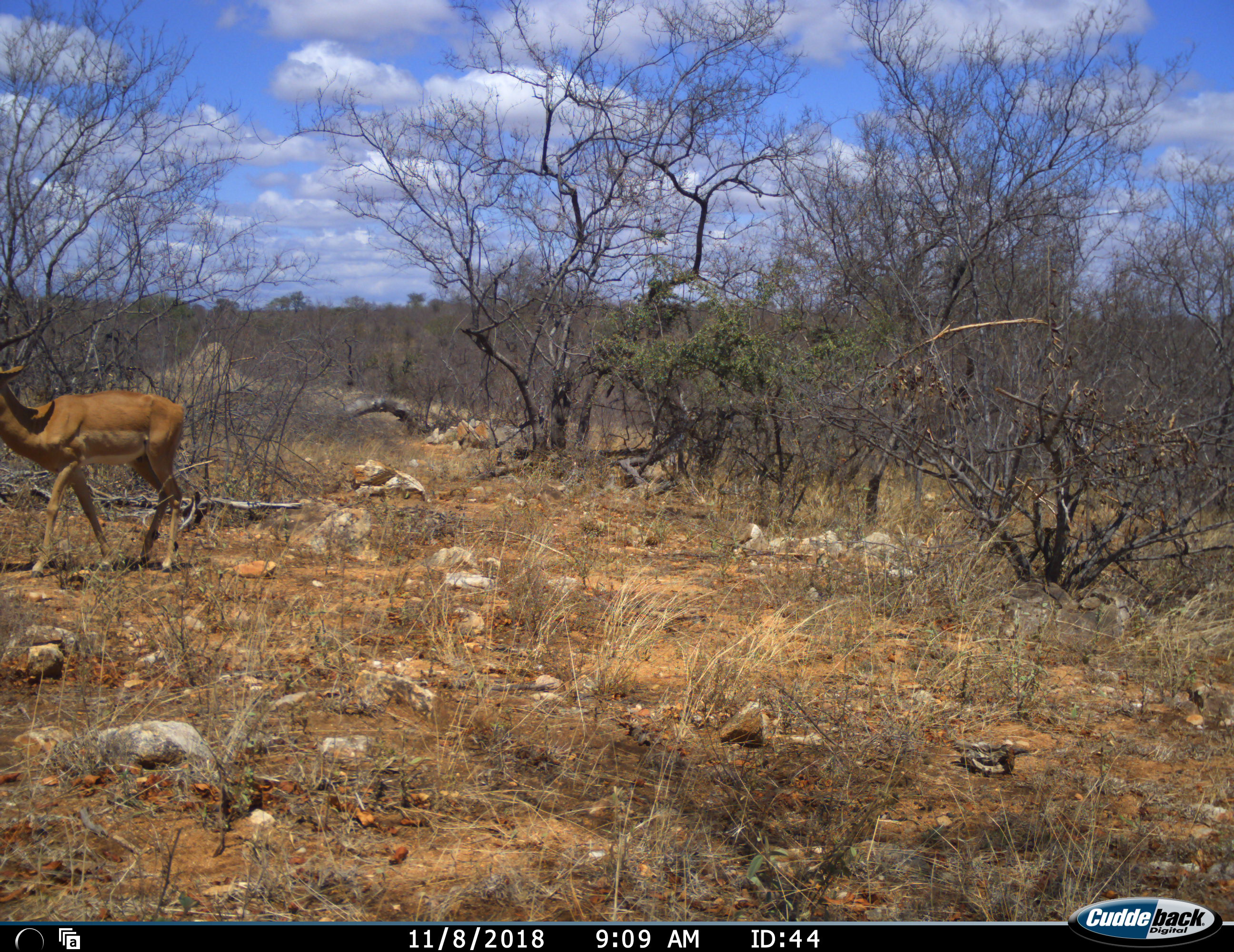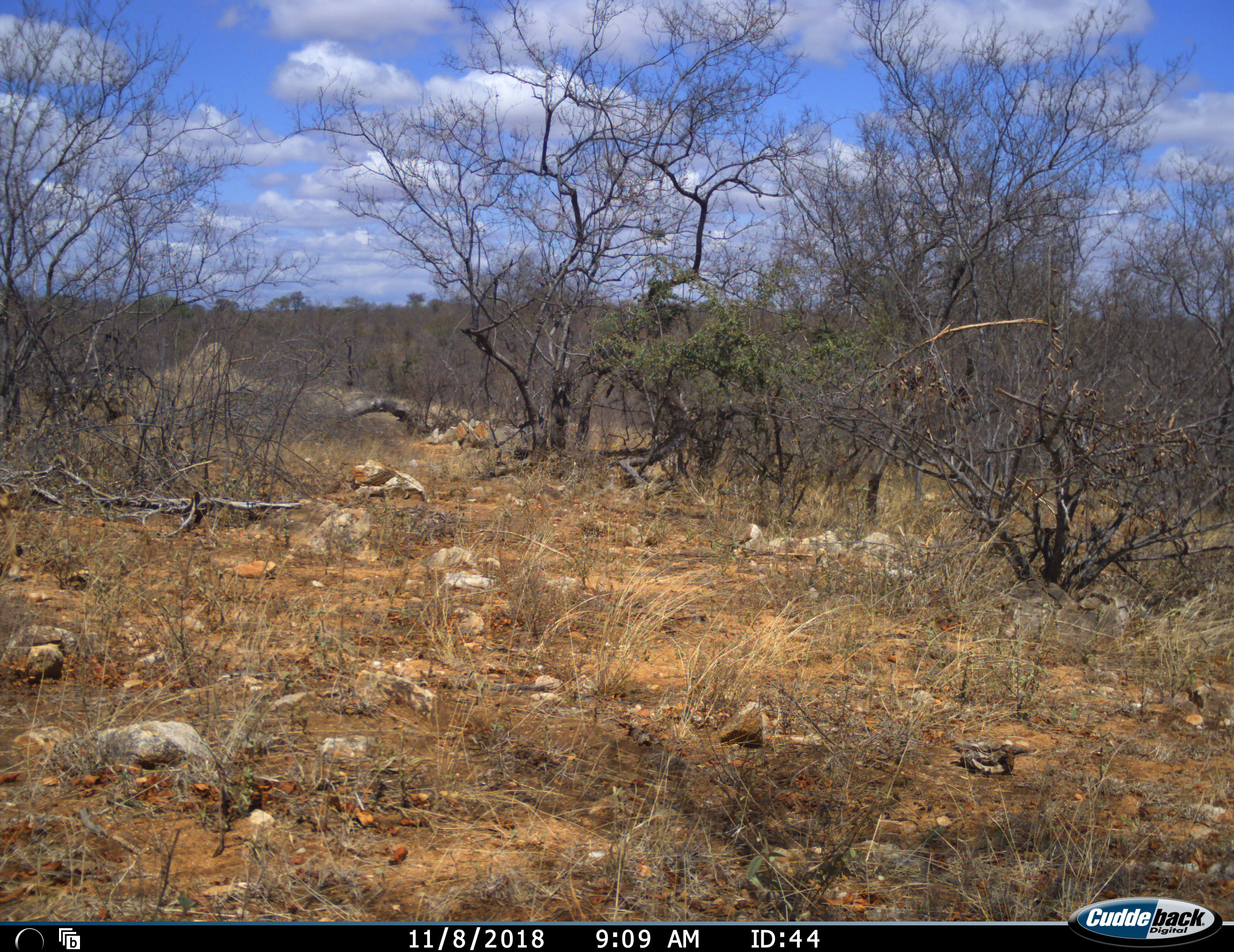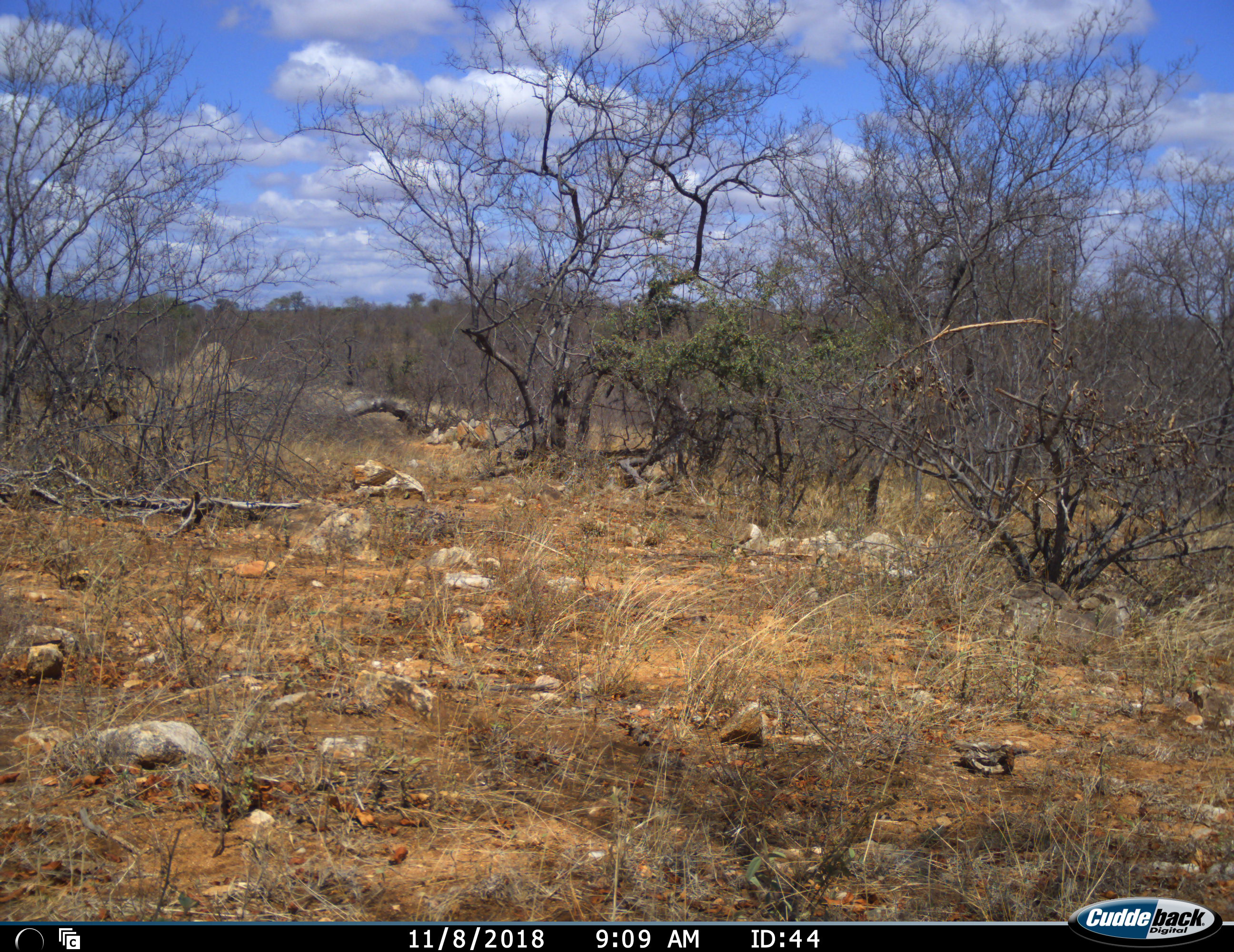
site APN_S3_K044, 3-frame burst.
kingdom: Animalia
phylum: Chordata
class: Mammalia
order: Artiodactyla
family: Bovidae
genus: Aepyceros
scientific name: Aepyceros melampus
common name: impala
Impala (Aepyceros melampus), count 1. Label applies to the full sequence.